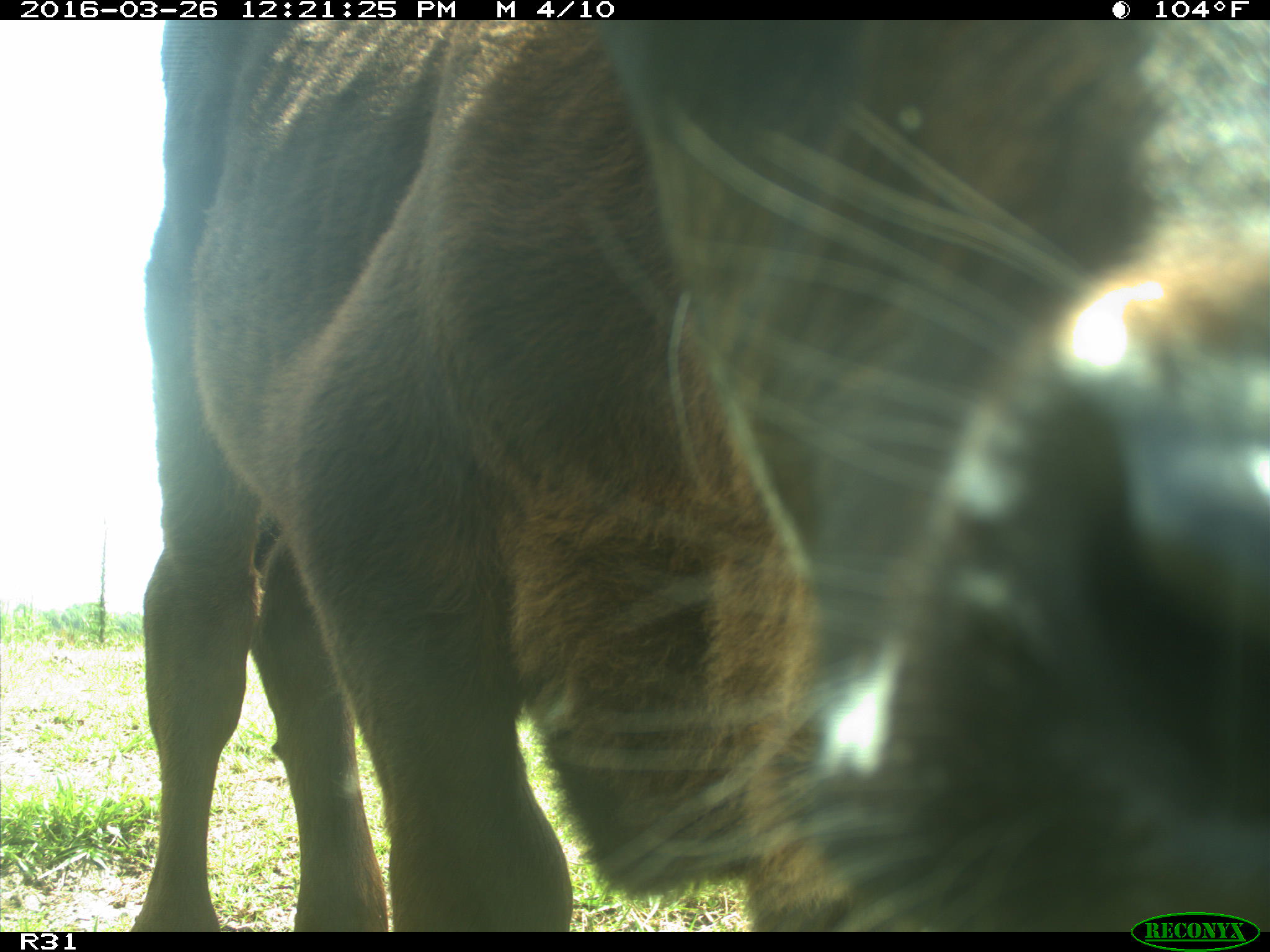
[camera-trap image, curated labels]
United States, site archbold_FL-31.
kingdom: Animalia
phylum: Chordata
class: Mammalia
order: Artiodactyla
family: Bovidae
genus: Bos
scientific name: Bos taurus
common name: domestic cow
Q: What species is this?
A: Bos taurus (domestic cow).